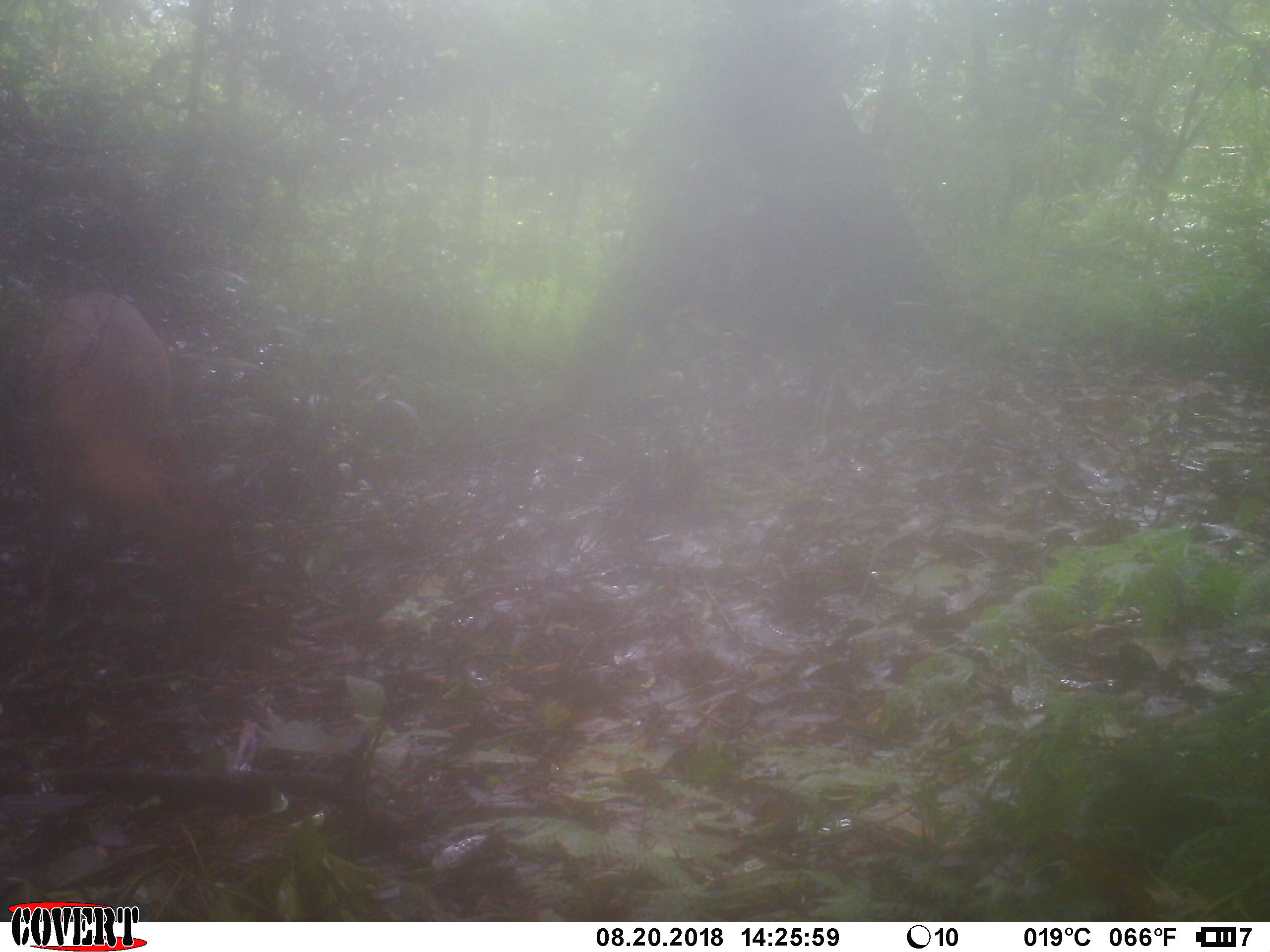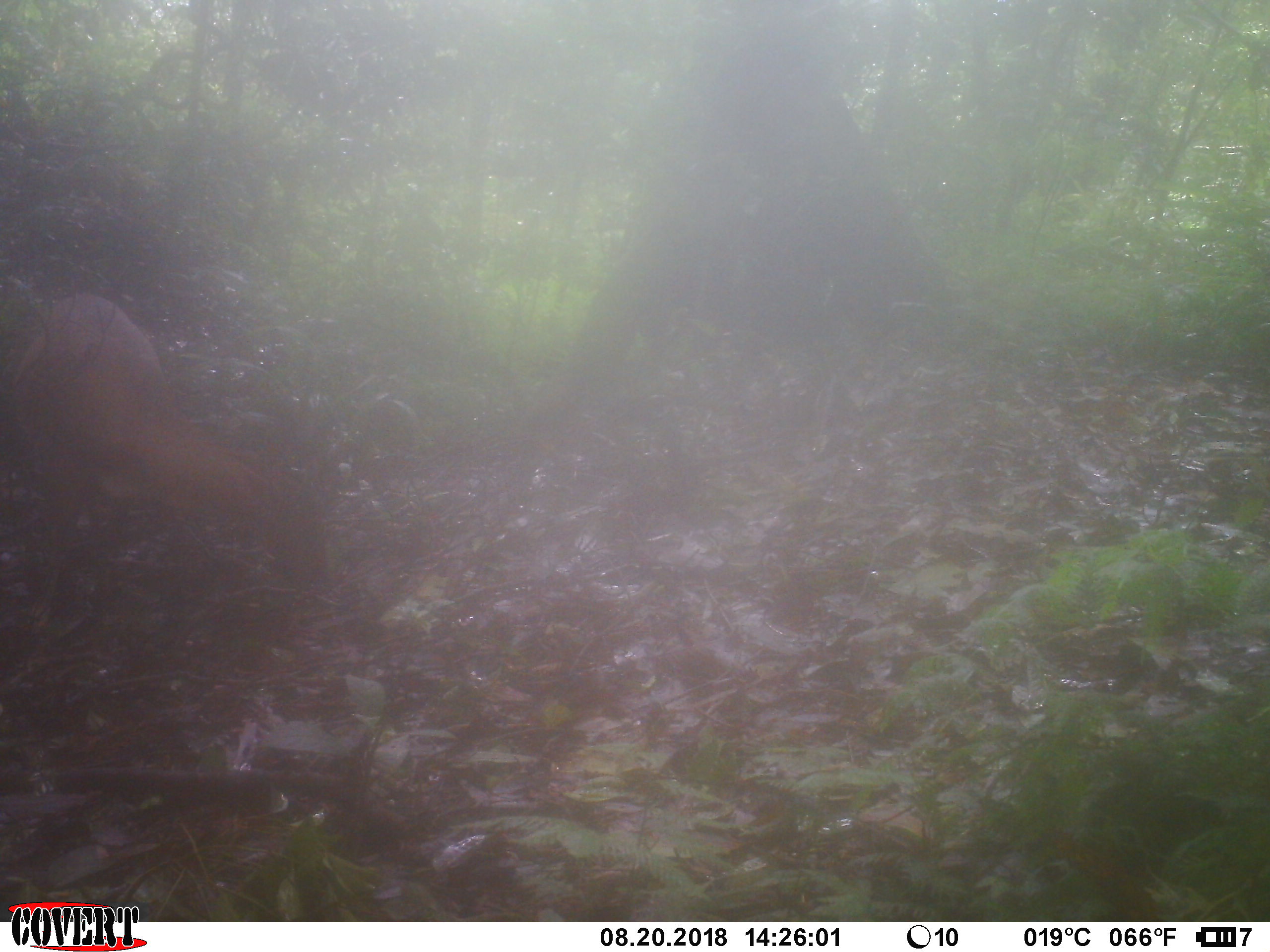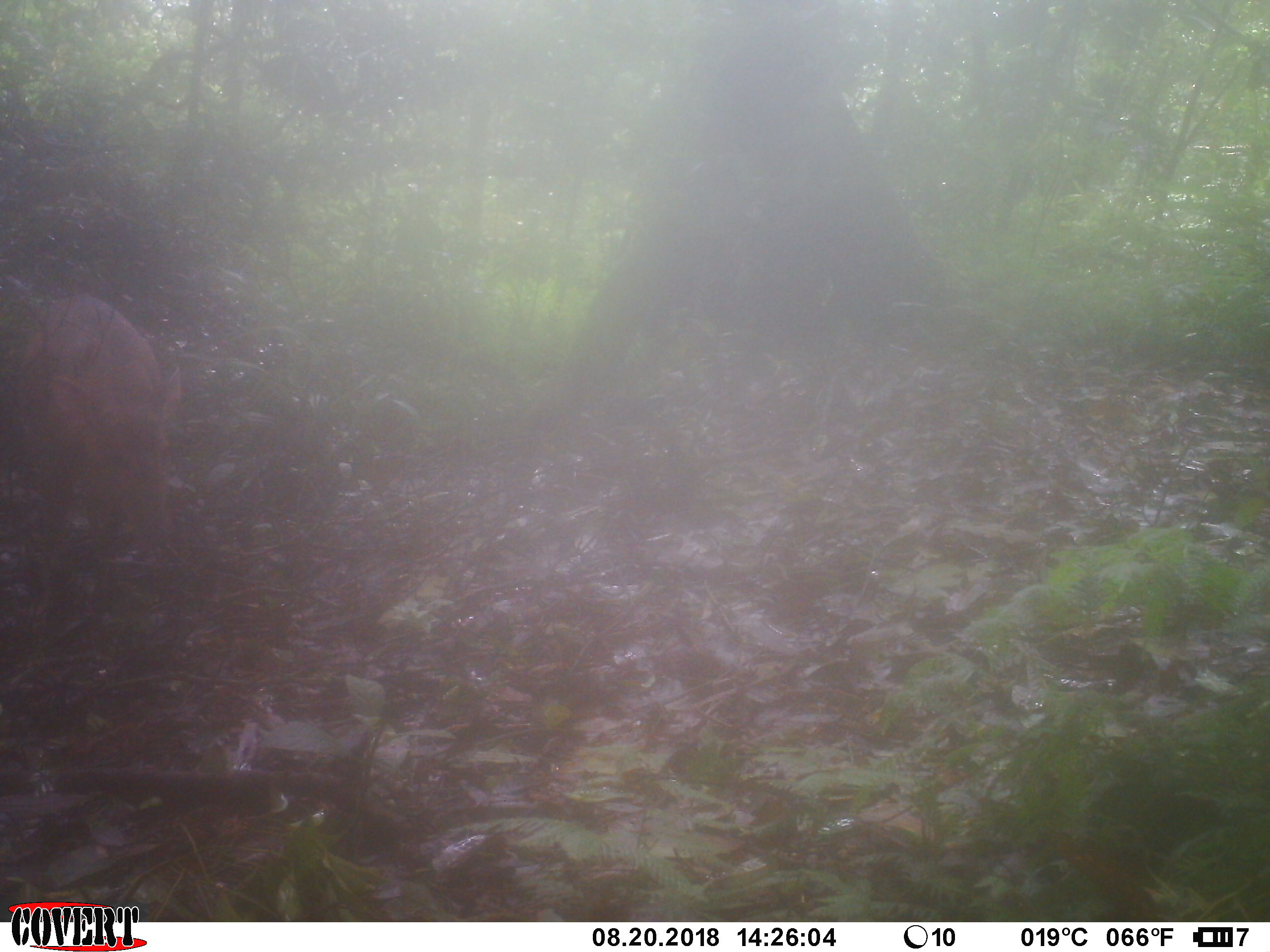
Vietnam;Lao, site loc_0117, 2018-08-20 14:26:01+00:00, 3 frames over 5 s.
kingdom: Animalia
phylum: Chordata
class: Mammalia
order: Artiodactyla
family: Cervidae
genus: Muntiacus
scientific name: Muntiacus vuquangensis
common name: large-antlered muntjac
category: large antlered muntjac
Large antlered muntjac (large-antlered muntjac) (Muntiacus vuquangensis). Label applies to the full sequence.